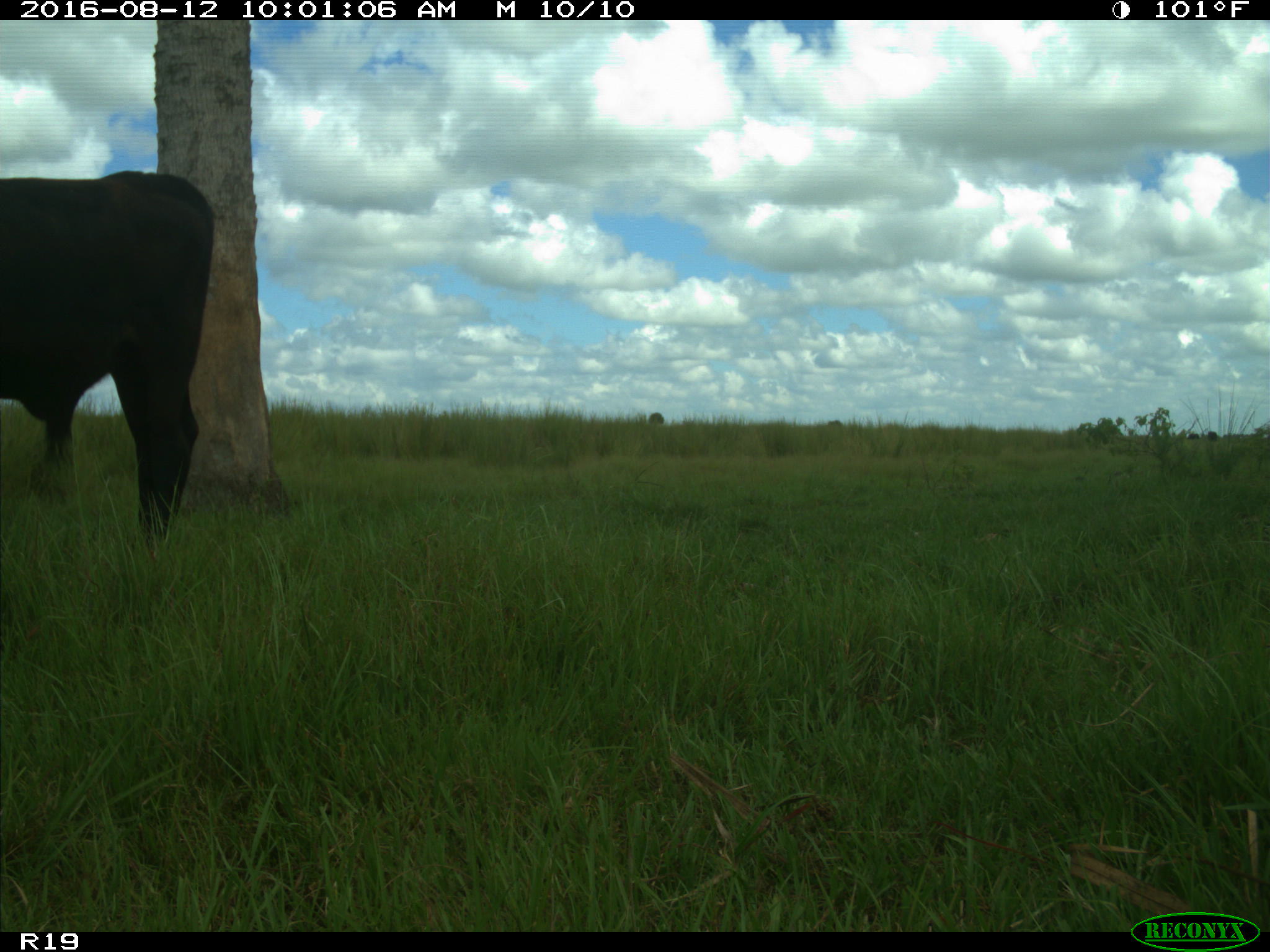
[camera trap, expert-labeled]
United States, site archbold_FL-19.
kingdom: Animalia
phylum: Chordata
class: Mammalia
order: Artiodactyla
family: Bovidae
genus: Bos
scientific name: Bos taurus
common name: domestic cow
Bos taurus (domestic cow).